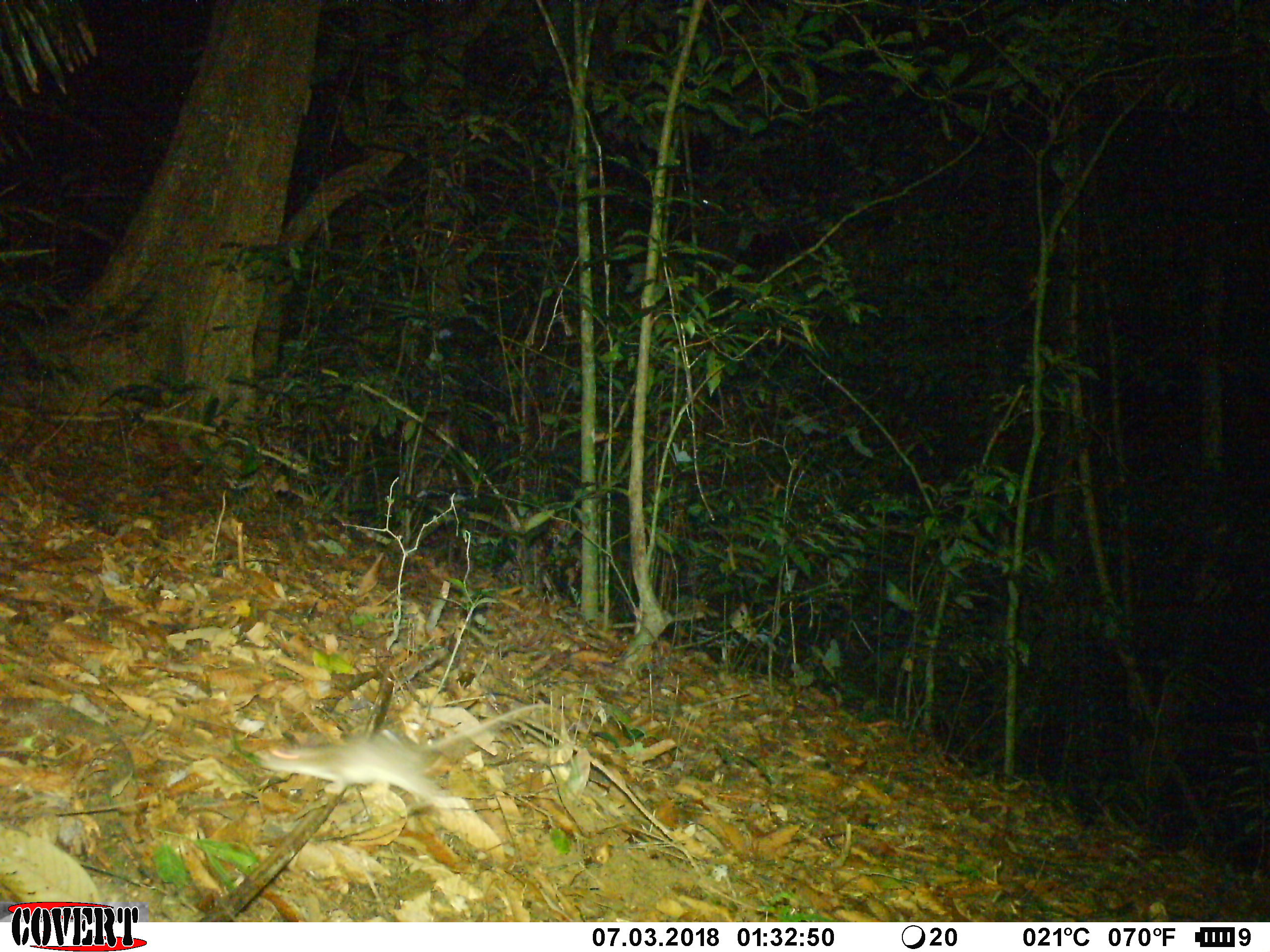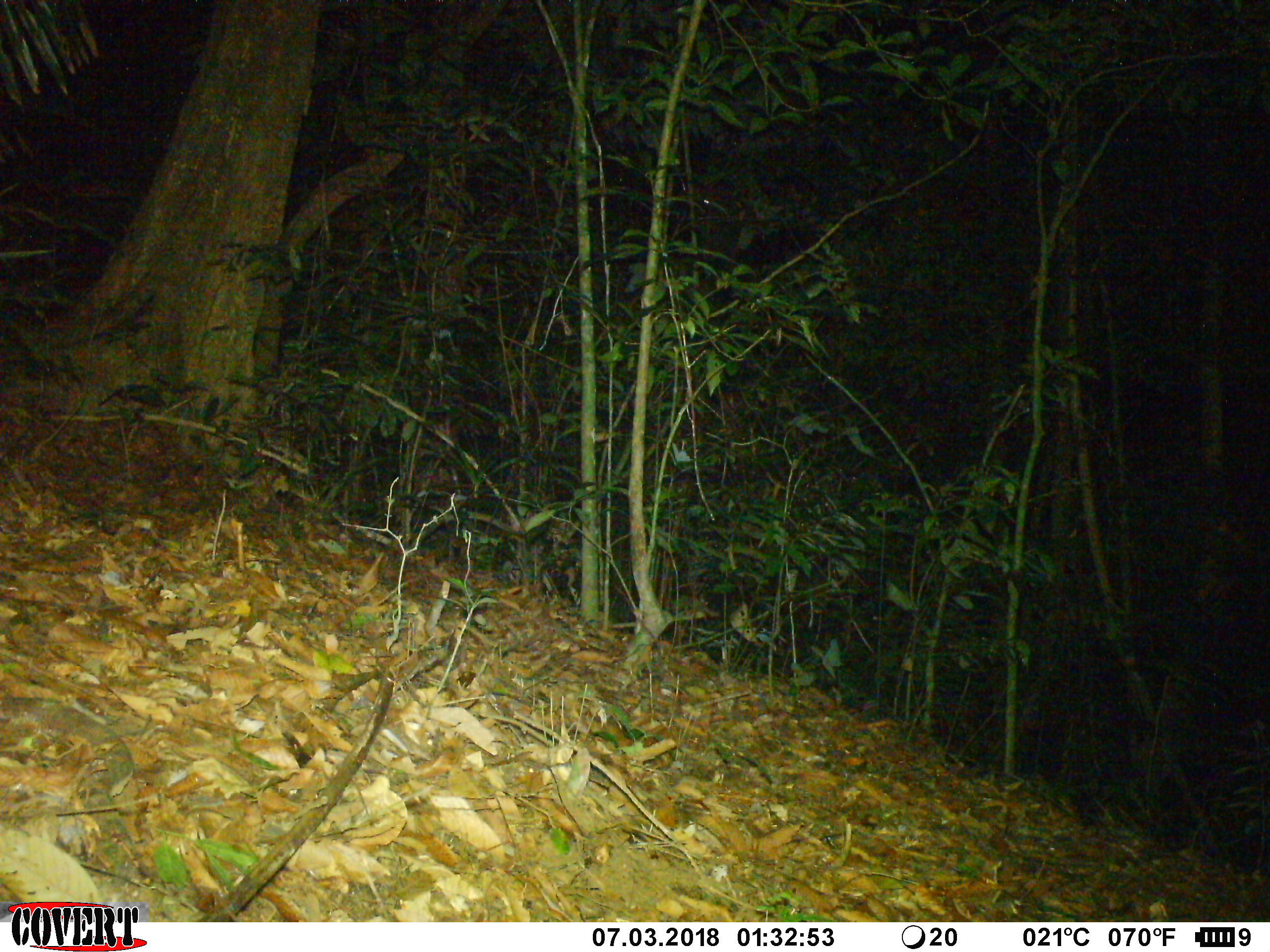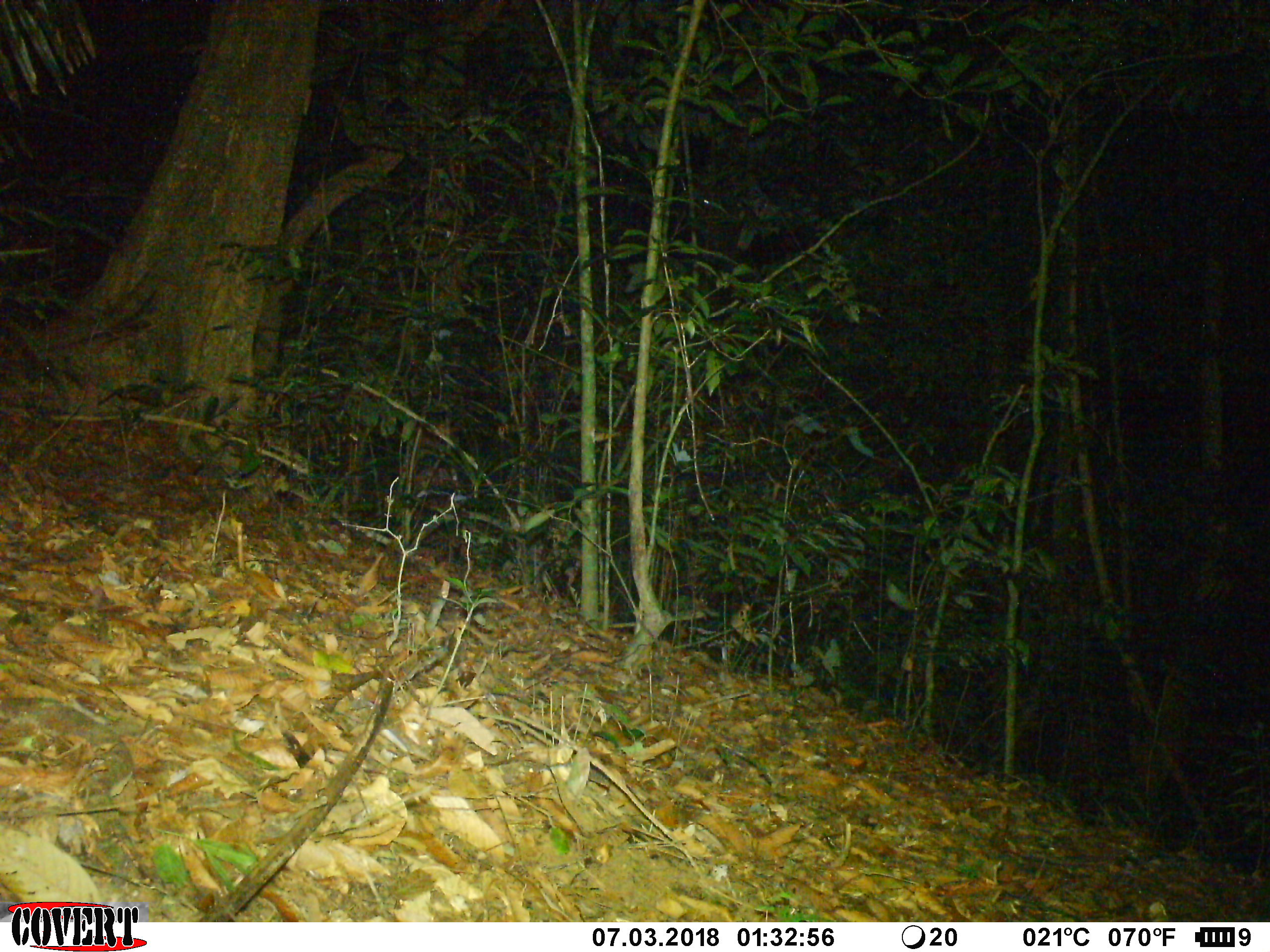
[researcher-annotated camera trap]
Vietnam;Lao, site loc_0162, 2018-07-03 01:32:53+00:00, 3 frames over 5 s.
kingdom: Animalia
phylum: Chordata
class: Mammalia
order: Rodentia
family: Muridae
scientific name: Muridae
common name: old-world mice and rats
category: unidentified murid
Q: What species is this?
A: Unidentified murid (old-world mice and rats) (Muridae).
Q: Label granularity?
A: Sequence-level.